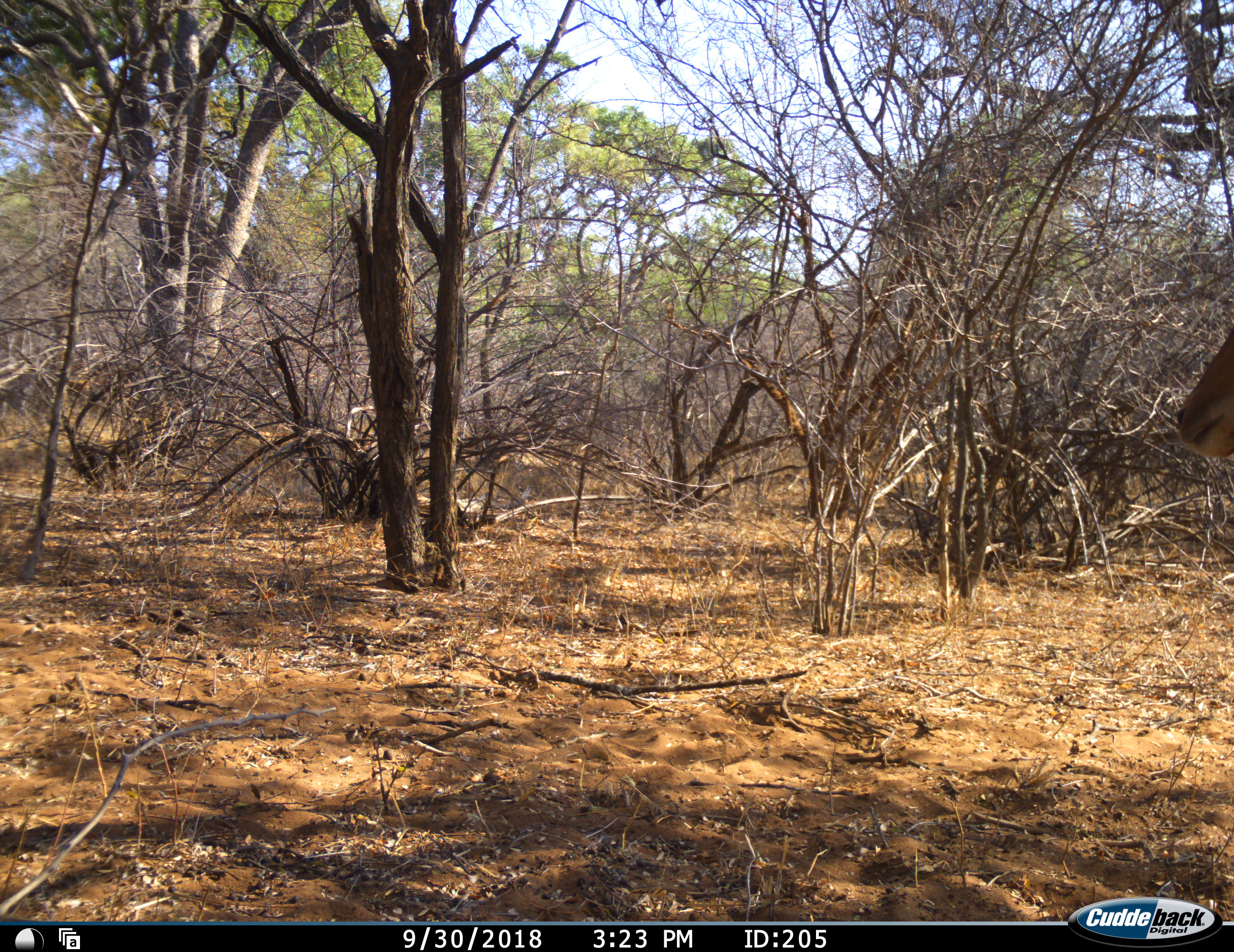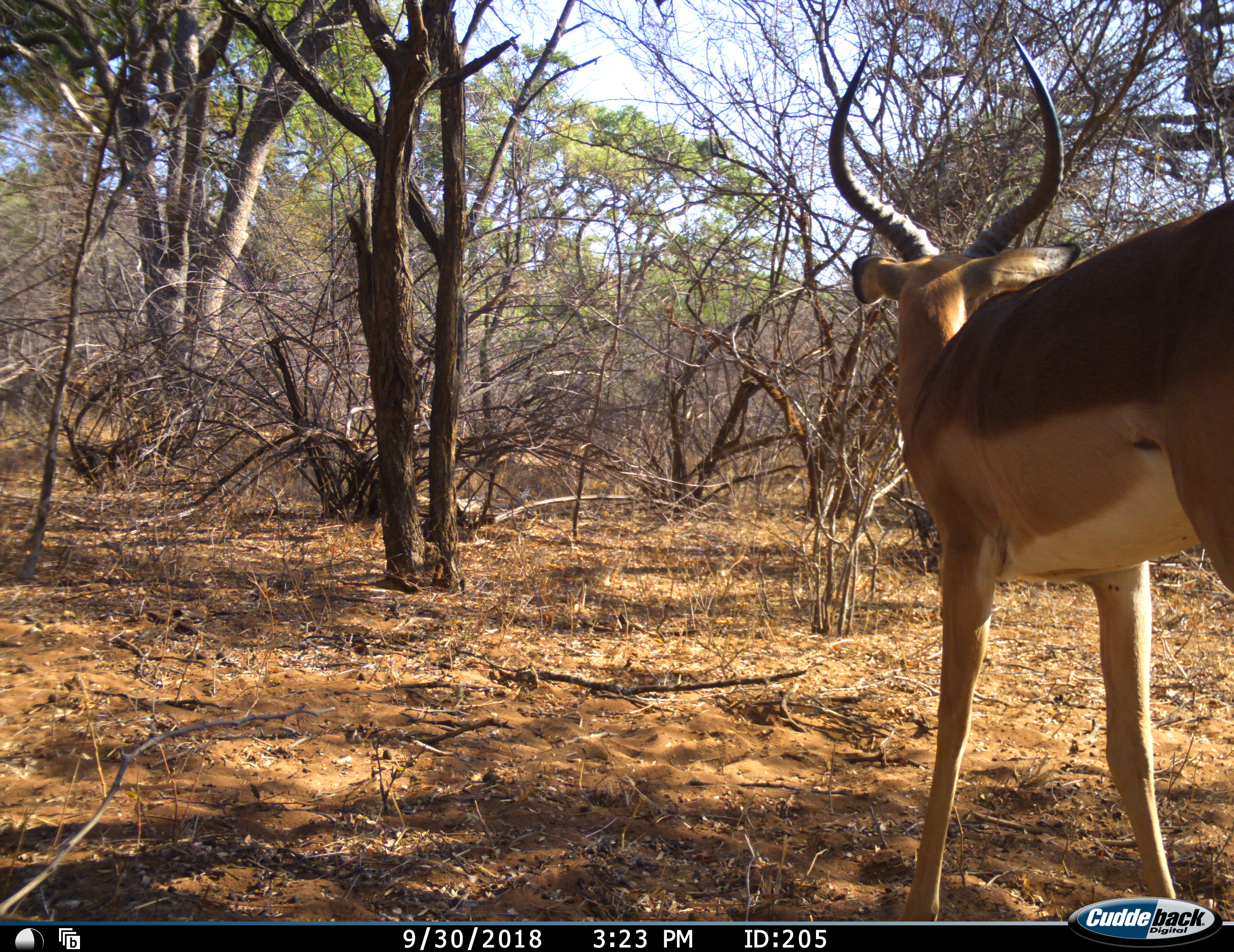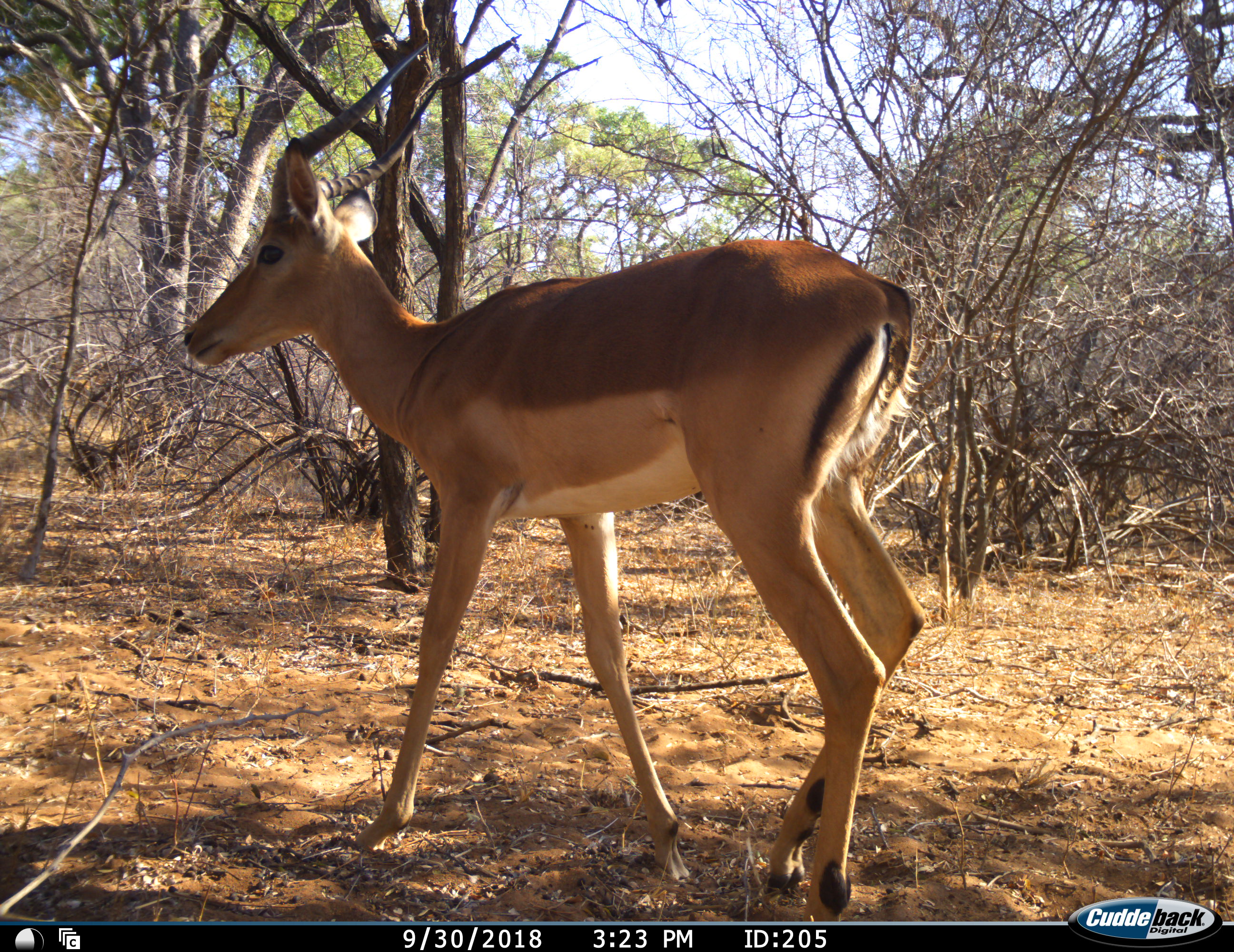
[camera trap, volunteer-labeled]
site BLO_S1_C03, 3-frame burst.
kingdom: Animalia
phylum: Chordata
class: Mammalia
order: Artiodactyla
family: Bovidae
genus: Aepyceros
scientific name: Aepyceros melampus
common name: impala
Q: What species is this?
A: Impala (Aepyceros melampus).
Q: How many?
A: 1.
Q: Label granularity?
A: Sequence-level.